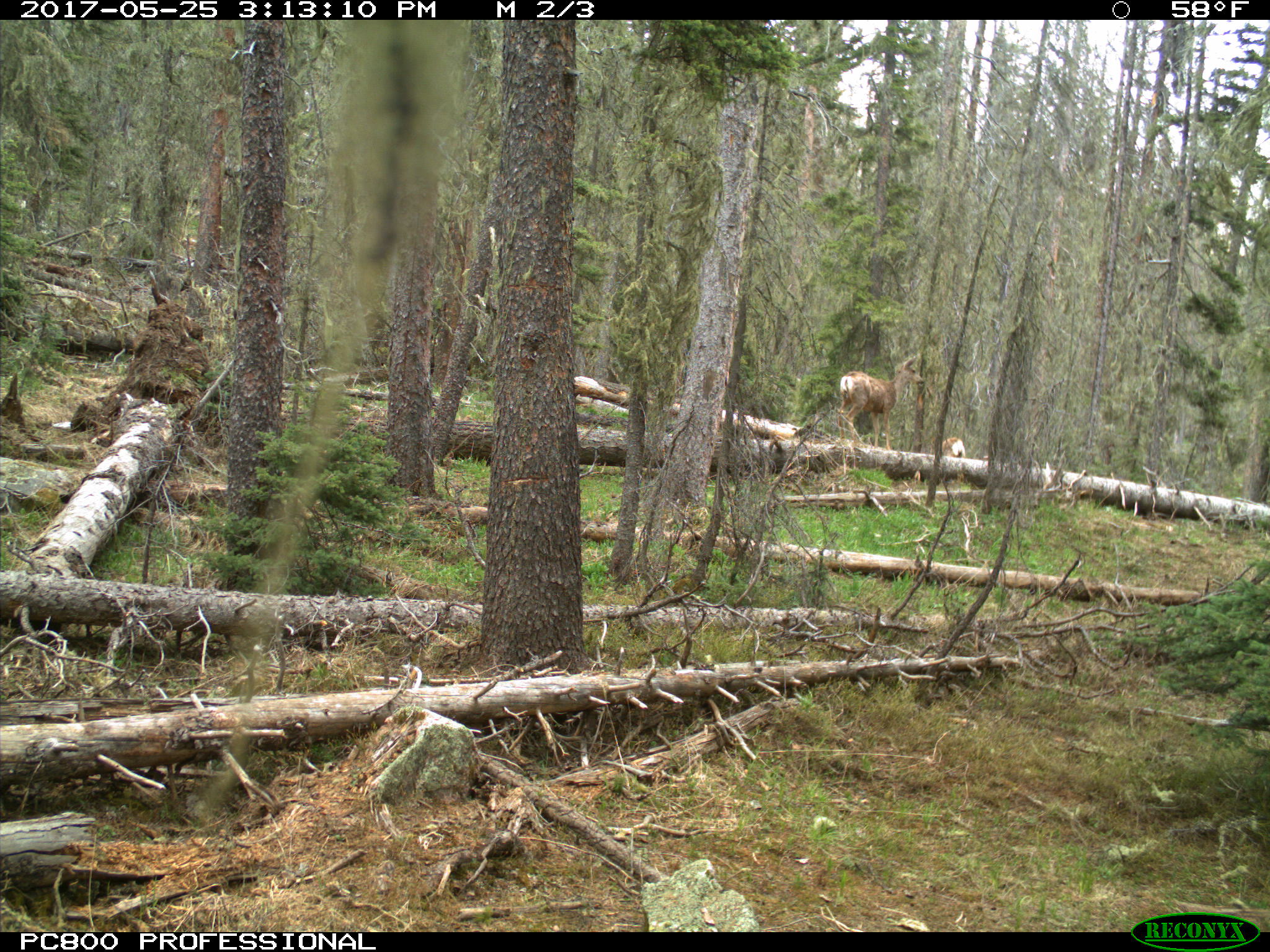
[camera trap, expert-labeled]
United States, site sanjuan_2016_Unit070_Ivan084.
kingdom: Animalia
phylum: Chordata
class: Mammalia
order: Artiodactyla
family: Cervidae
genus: Odocoileus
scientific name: Odocoileus hemionus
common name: mule deer